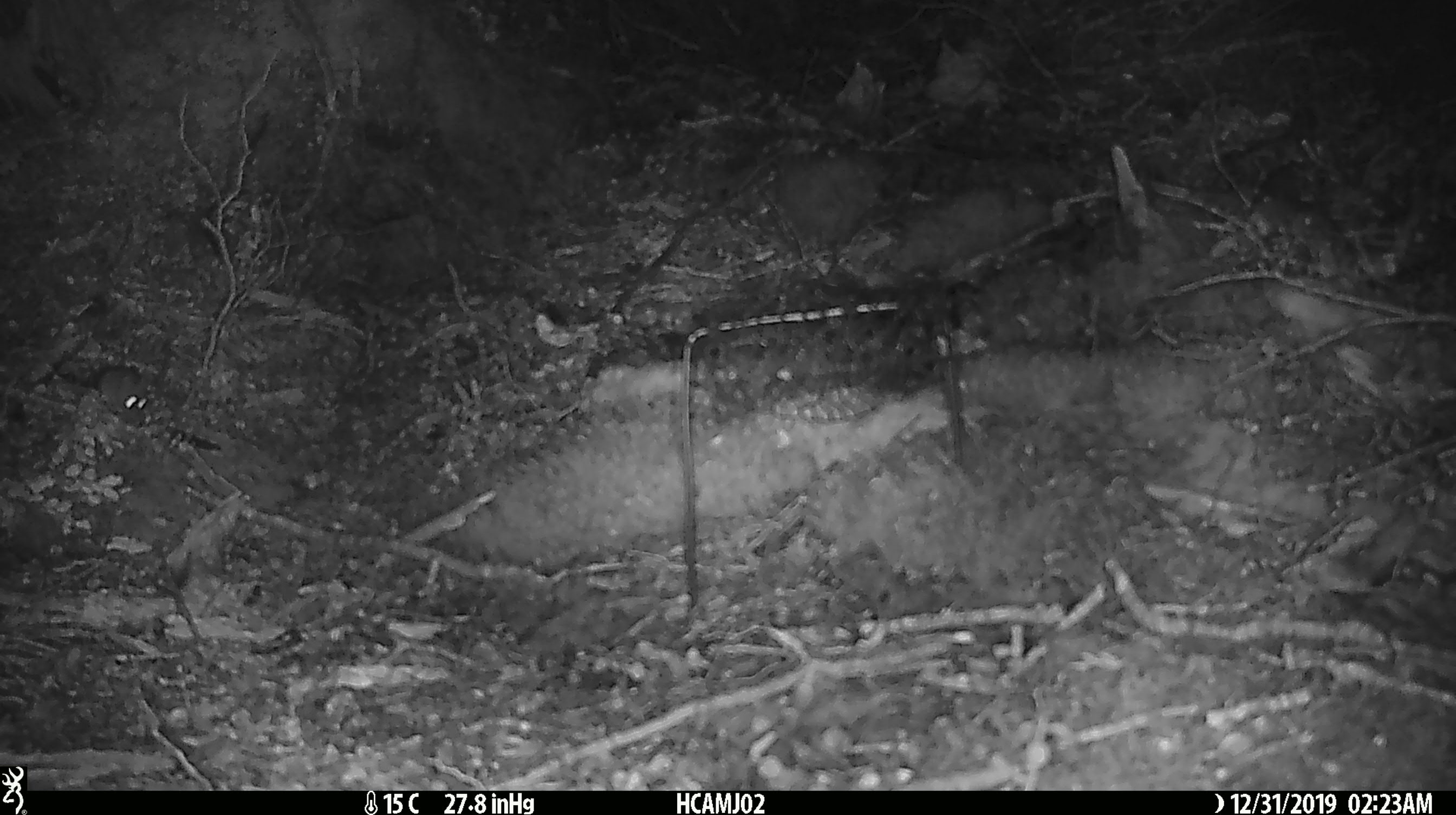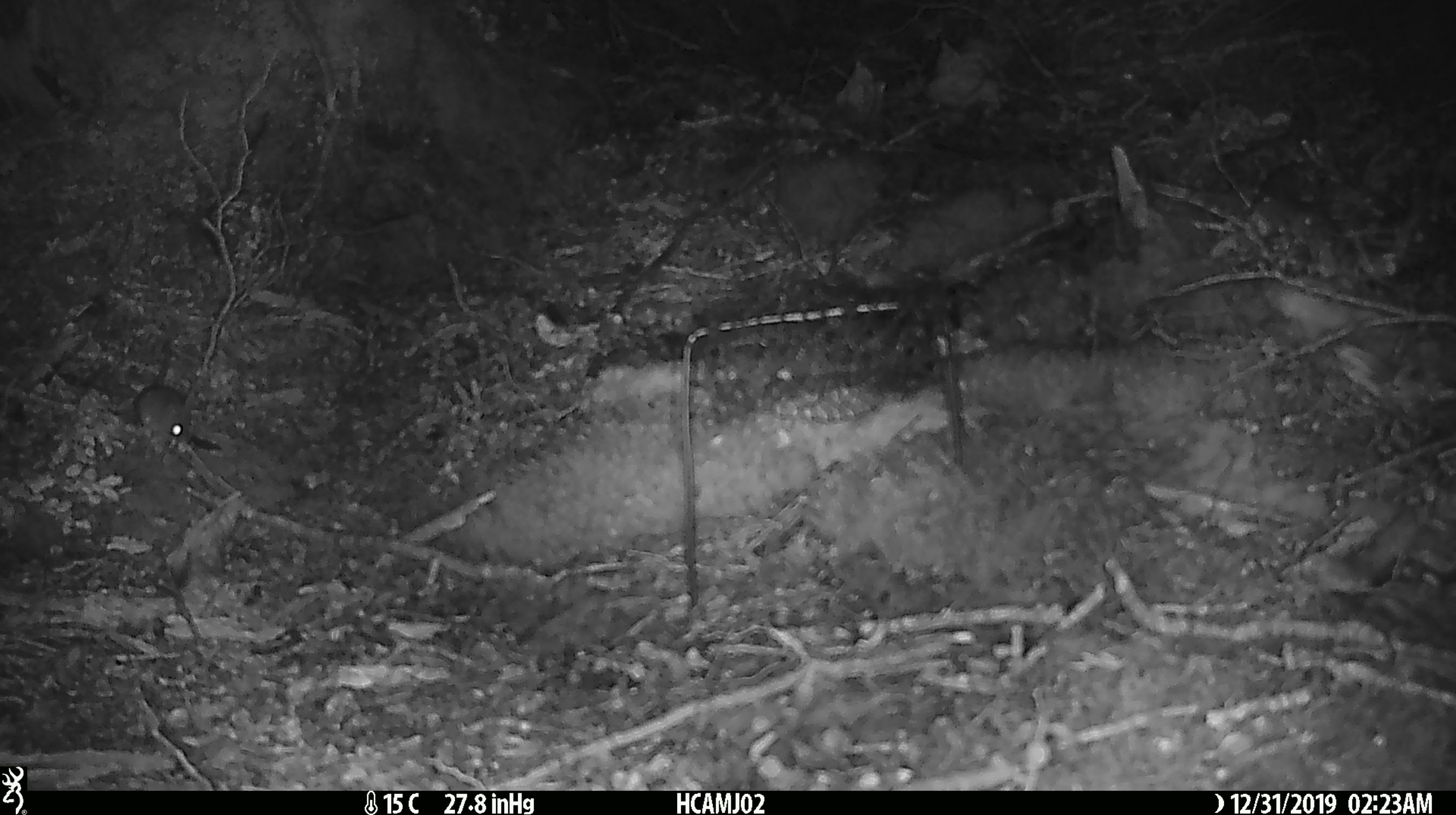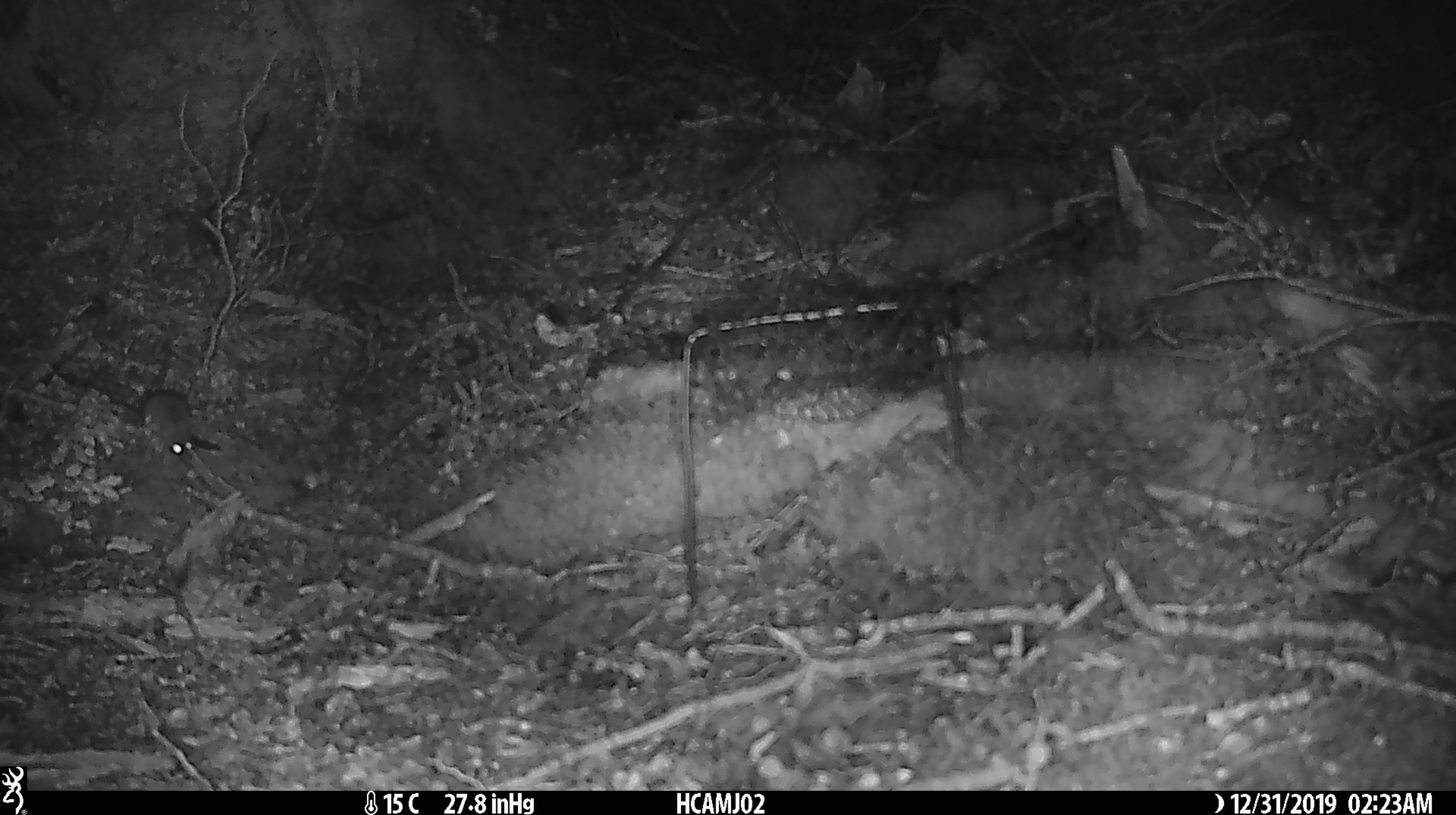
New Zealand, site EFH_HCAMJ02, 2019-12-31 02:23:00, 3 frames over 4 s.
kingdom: Animalia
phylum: Chordata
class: Mammalia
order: Rodentia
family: Muridae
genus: Mus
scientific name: Mus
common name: mouse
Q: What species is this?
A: Mouse (Mus).